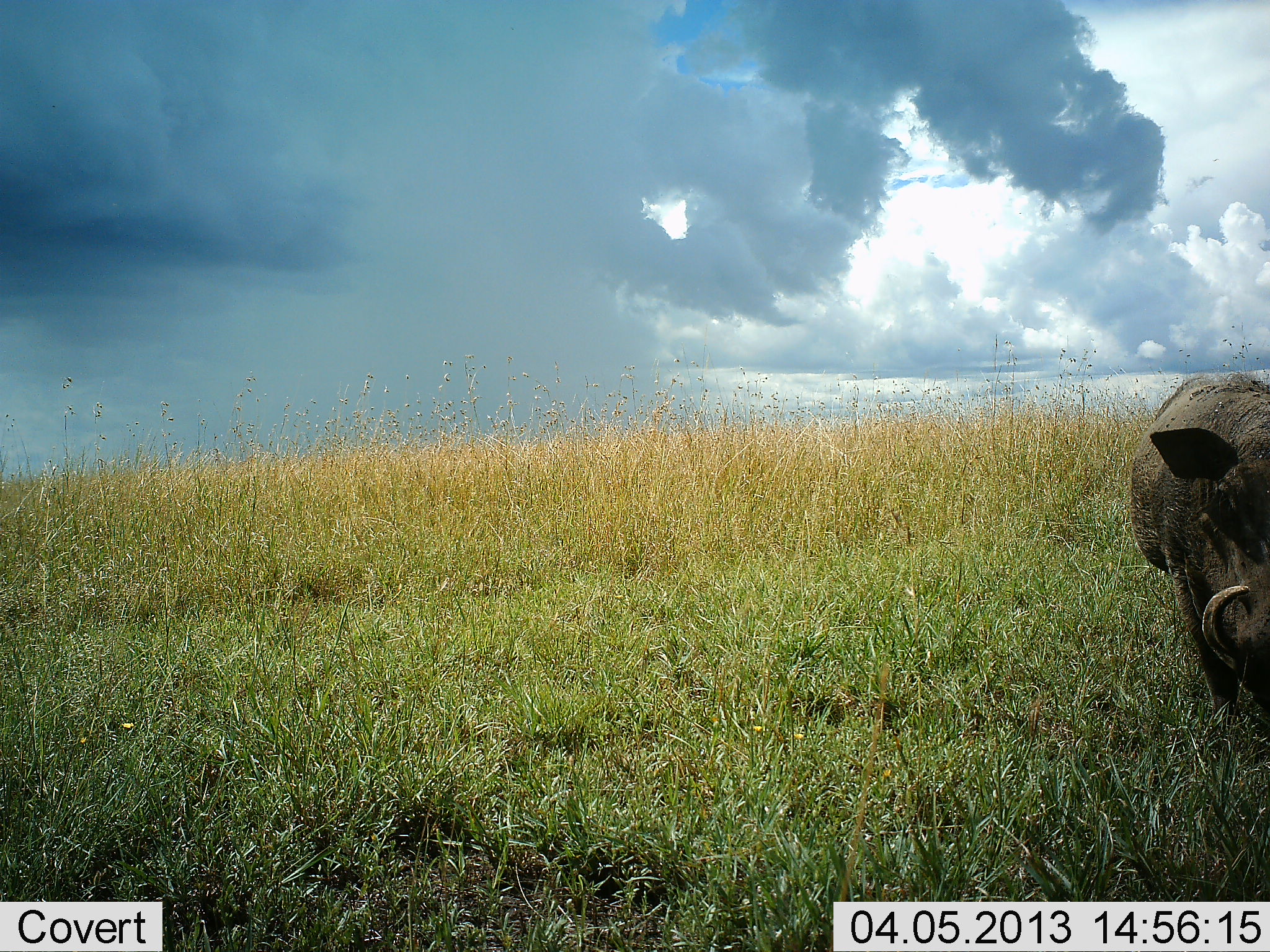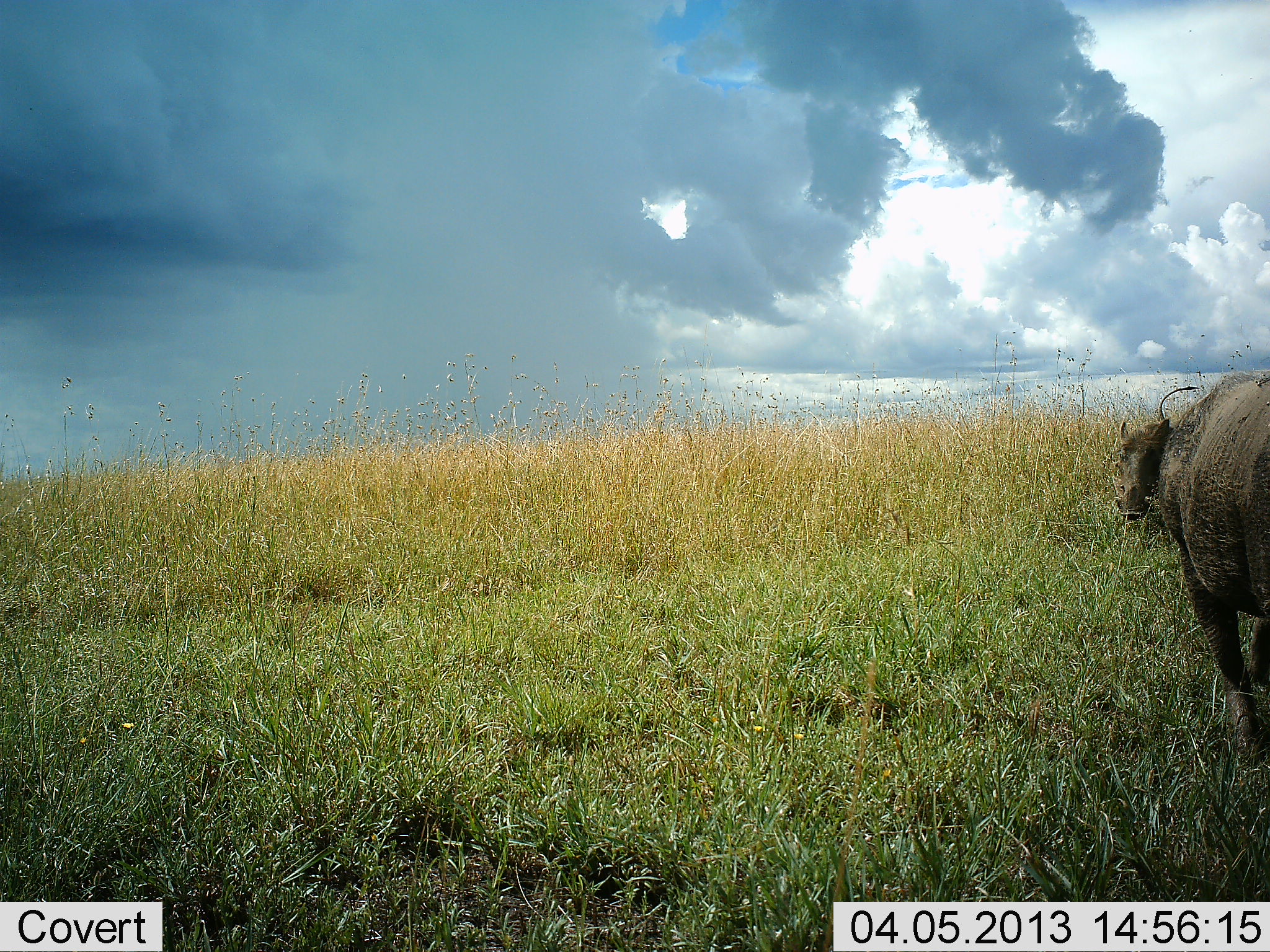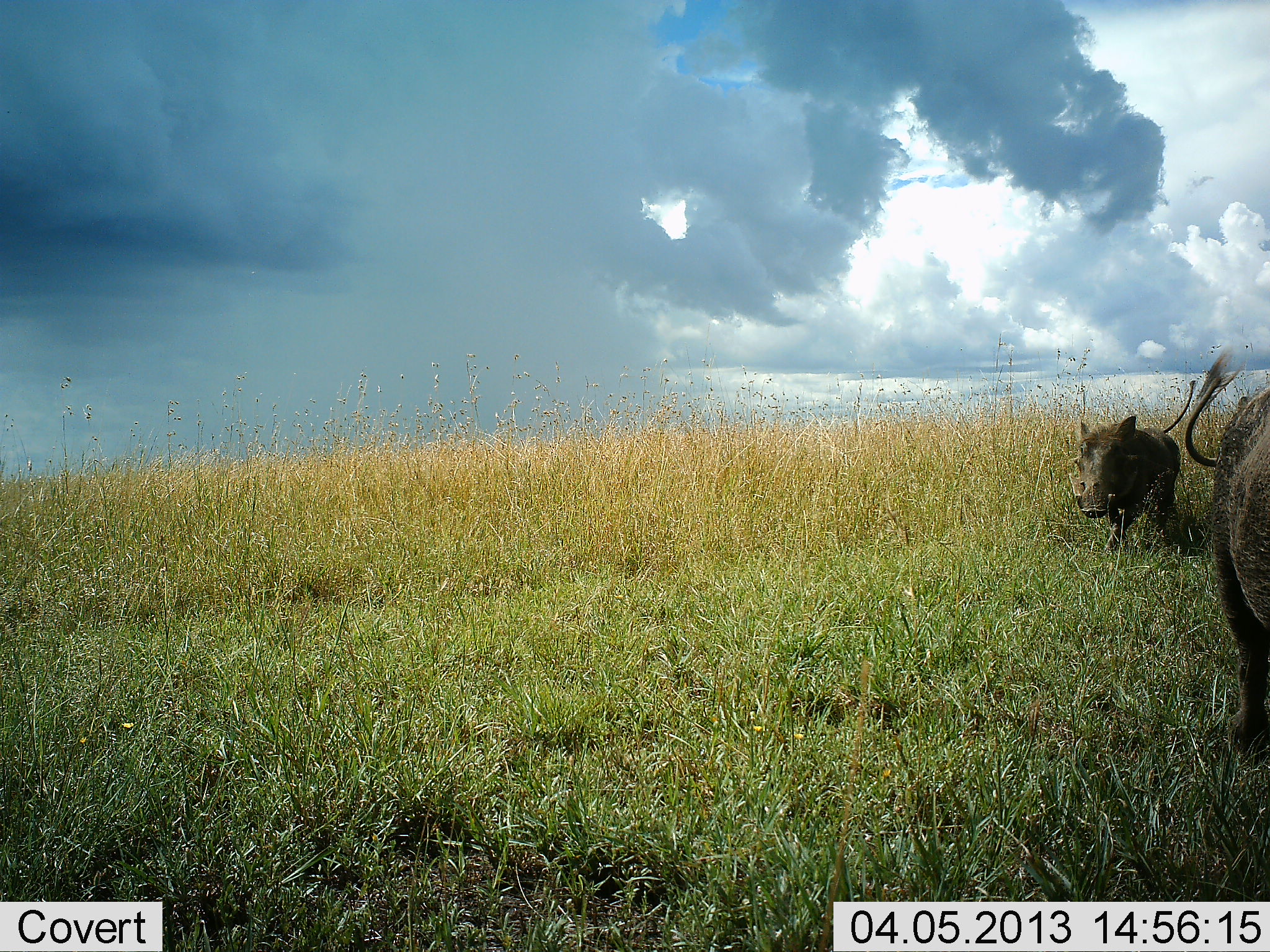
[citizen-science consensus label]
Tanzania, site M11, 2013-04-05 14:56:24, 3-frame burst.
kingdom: Animalia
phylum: Chordata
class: Mammalia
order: Artiodactyla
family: Suidae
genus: Phacochoerus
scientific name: Phacochoerus africanus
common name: warthog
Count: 2.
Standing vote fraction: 5%.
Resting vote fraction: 0%.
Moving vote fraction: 97%.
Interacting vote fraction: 0%.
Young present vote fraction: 0%.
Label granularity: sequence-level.